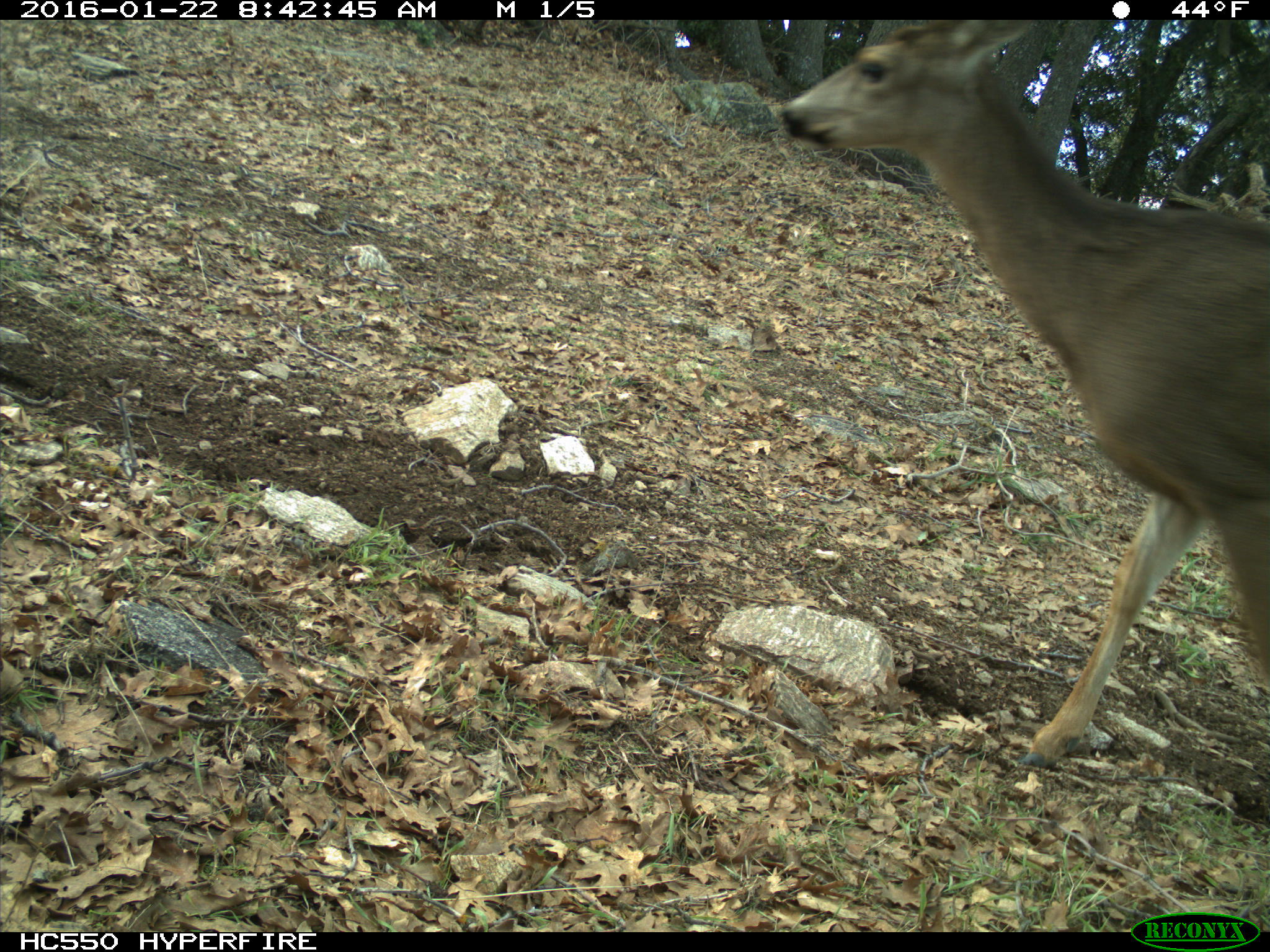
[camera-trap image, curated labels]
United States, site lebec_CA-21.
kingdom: Animalia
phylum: Chordata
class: Mammalia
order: Artiodactyla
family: Cervidae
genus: Odocoileus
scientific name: Odocoileus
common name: deer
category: unidentified deer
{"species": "unidentified deer (deer) (Odocoileus)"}